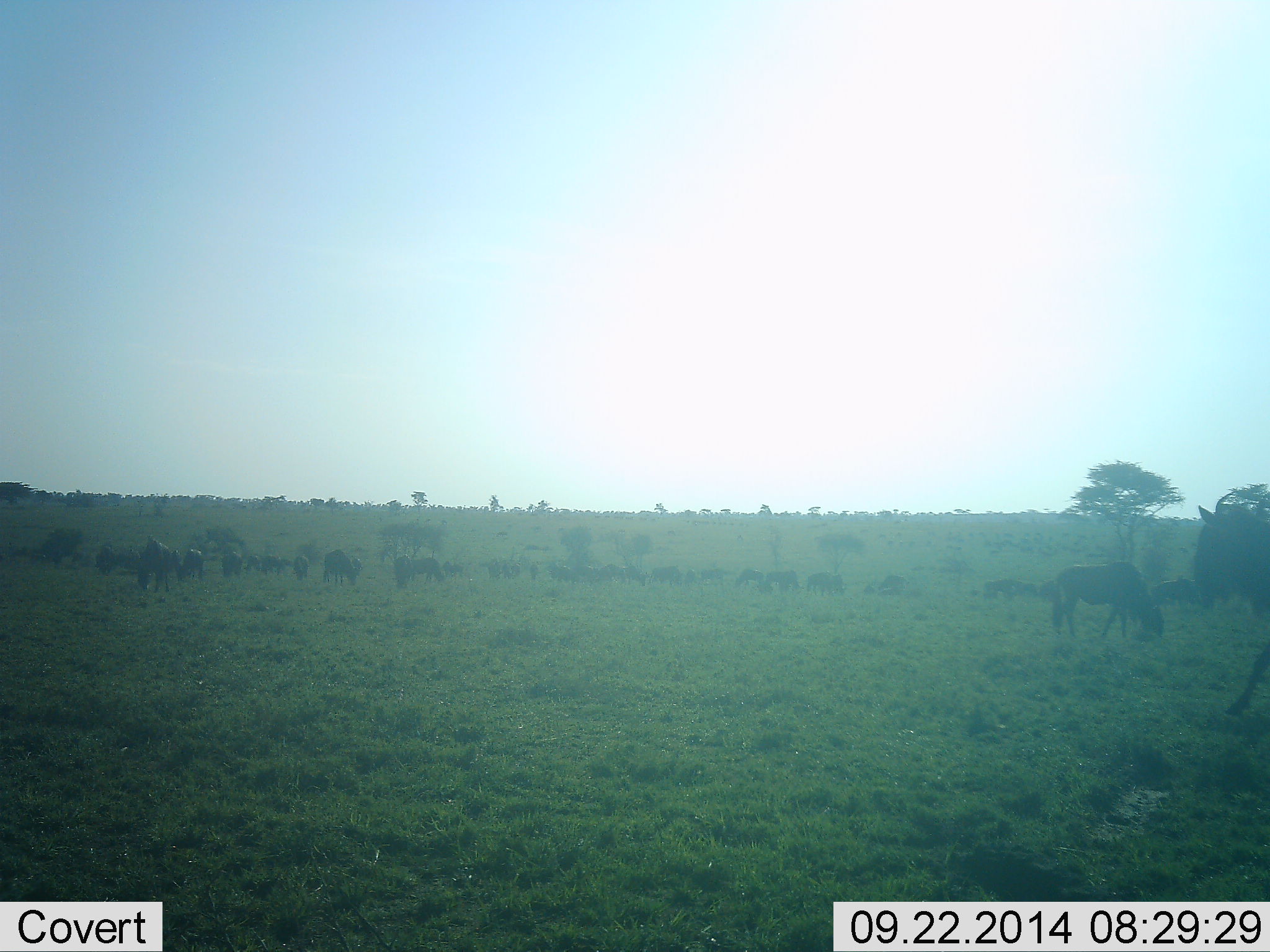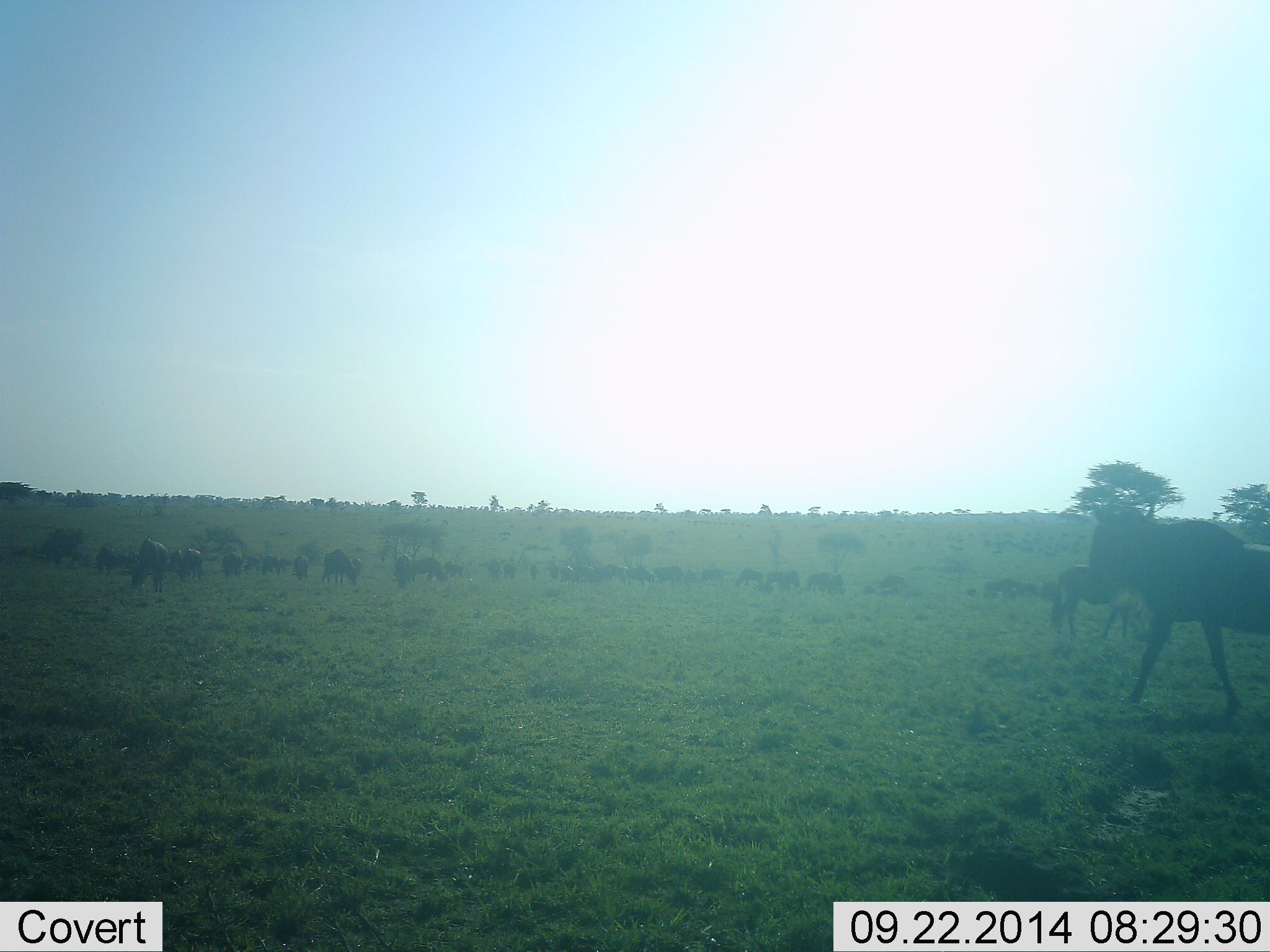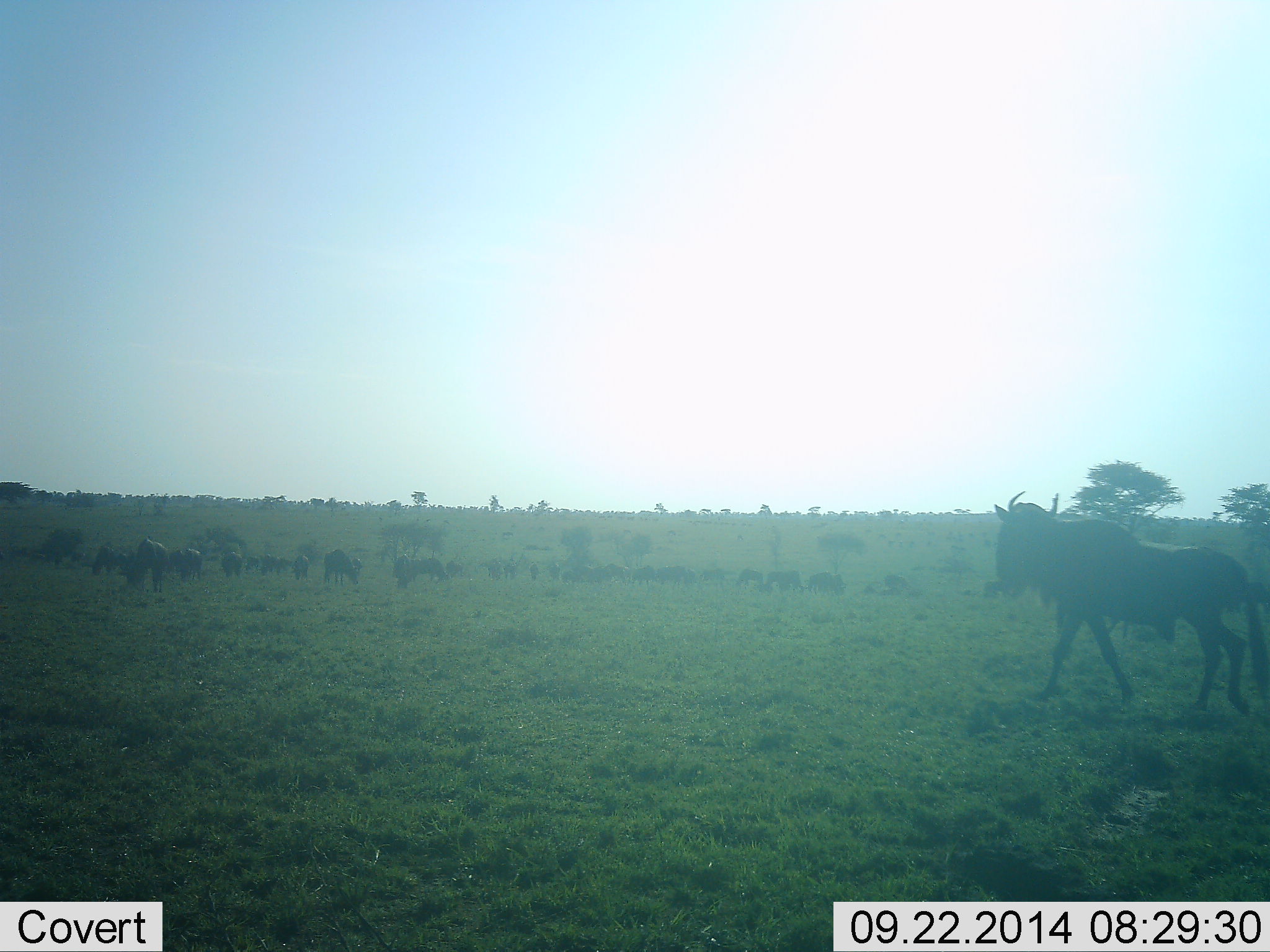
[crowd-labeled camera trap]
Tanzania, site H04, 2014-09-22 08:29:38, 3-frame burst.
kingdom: Animalia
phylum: Chordata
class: Mammalia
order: Artiodactyla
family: Bovidae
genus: Connochaetes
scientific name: Connochaetes taurinus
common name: blue wildebeest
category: wildebeest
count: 11-50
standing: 50%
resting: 0%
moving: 90%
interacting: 0%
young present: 0%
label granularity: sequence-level